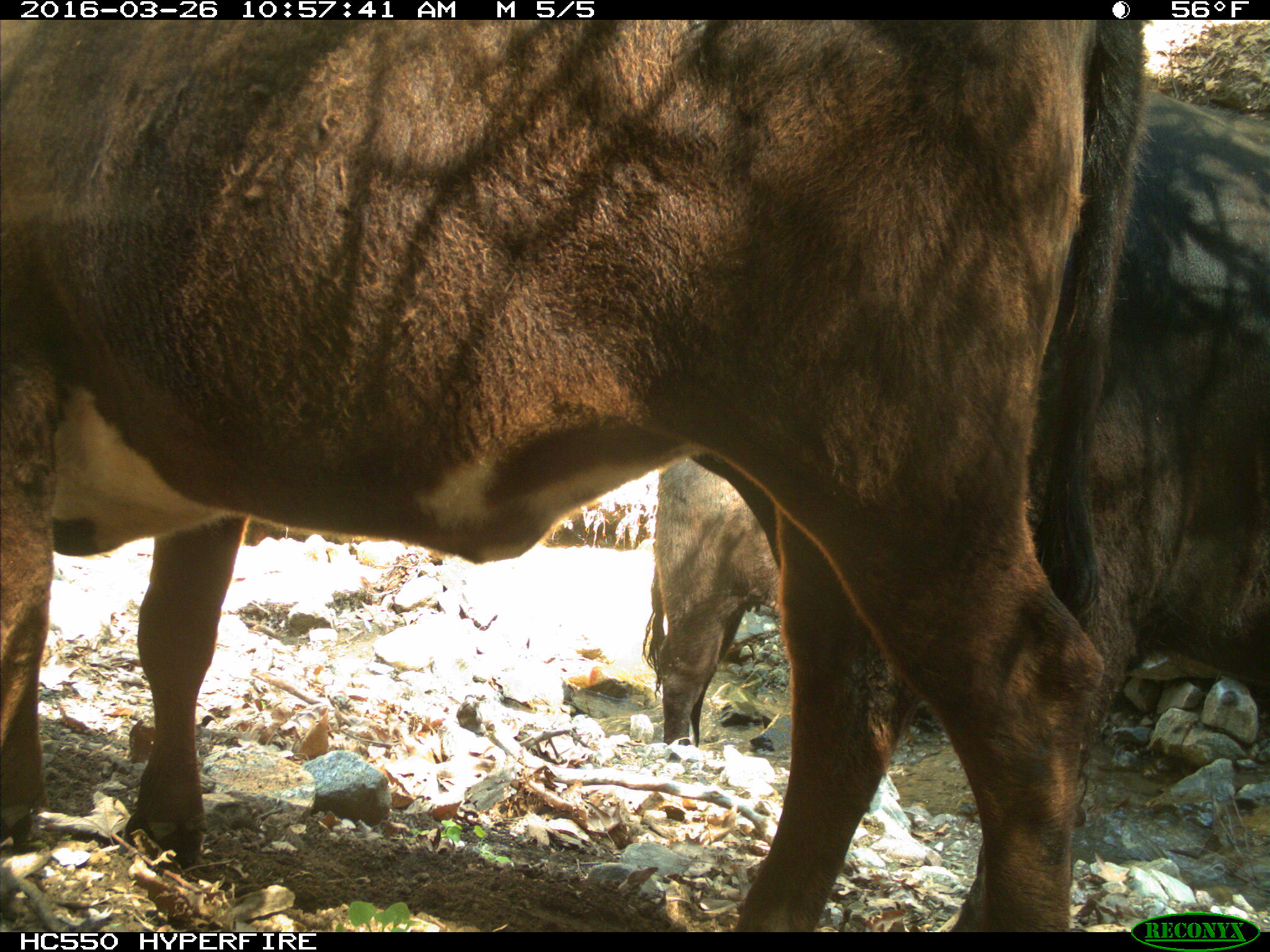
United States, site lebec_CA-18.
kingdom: Animalia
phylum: Chordata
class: Mammalia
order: Artiodactyla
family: Bovidae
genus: Bos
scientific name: Bos taurus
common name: domestic cow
Bos taurus (domestic cow).